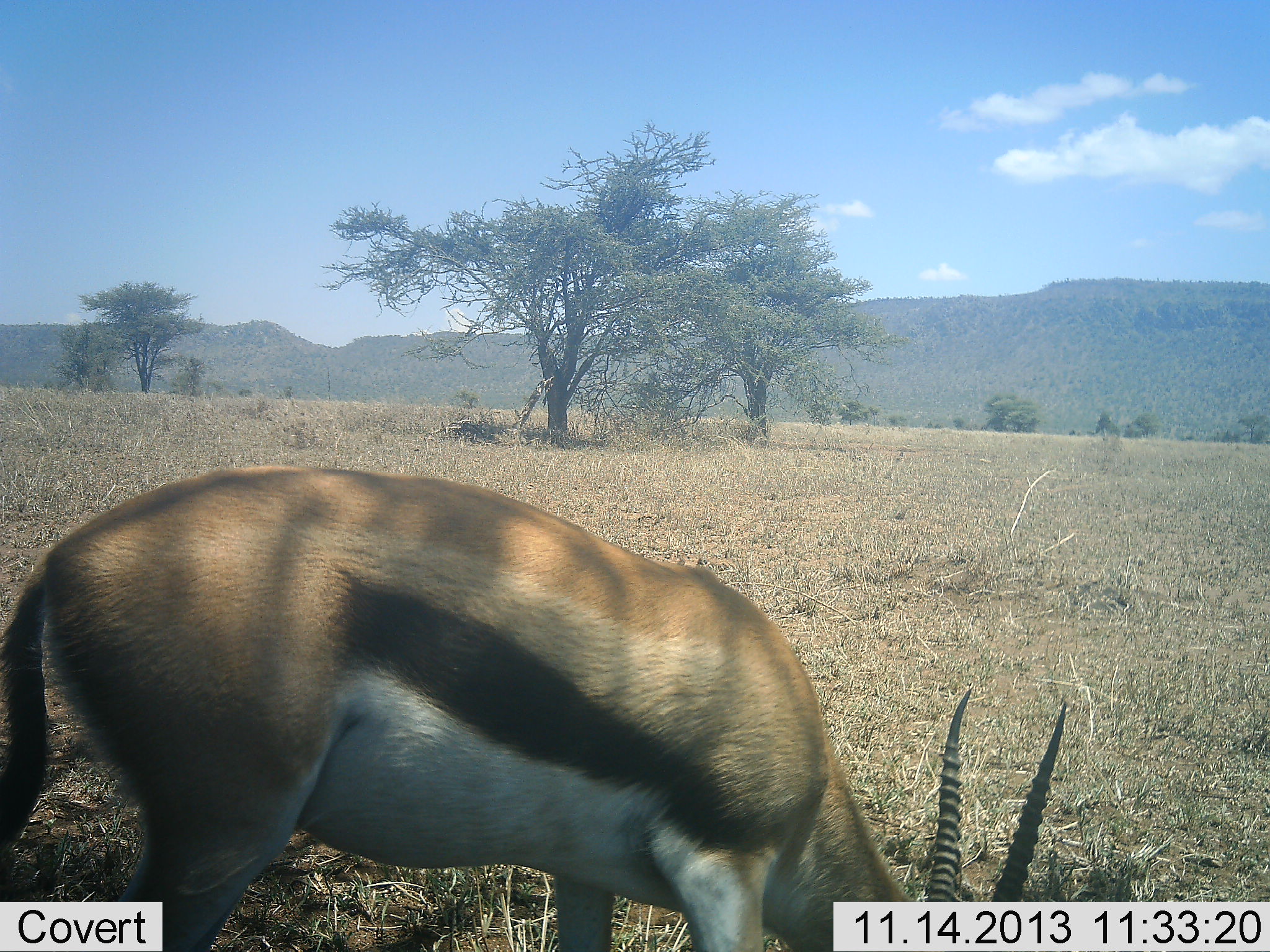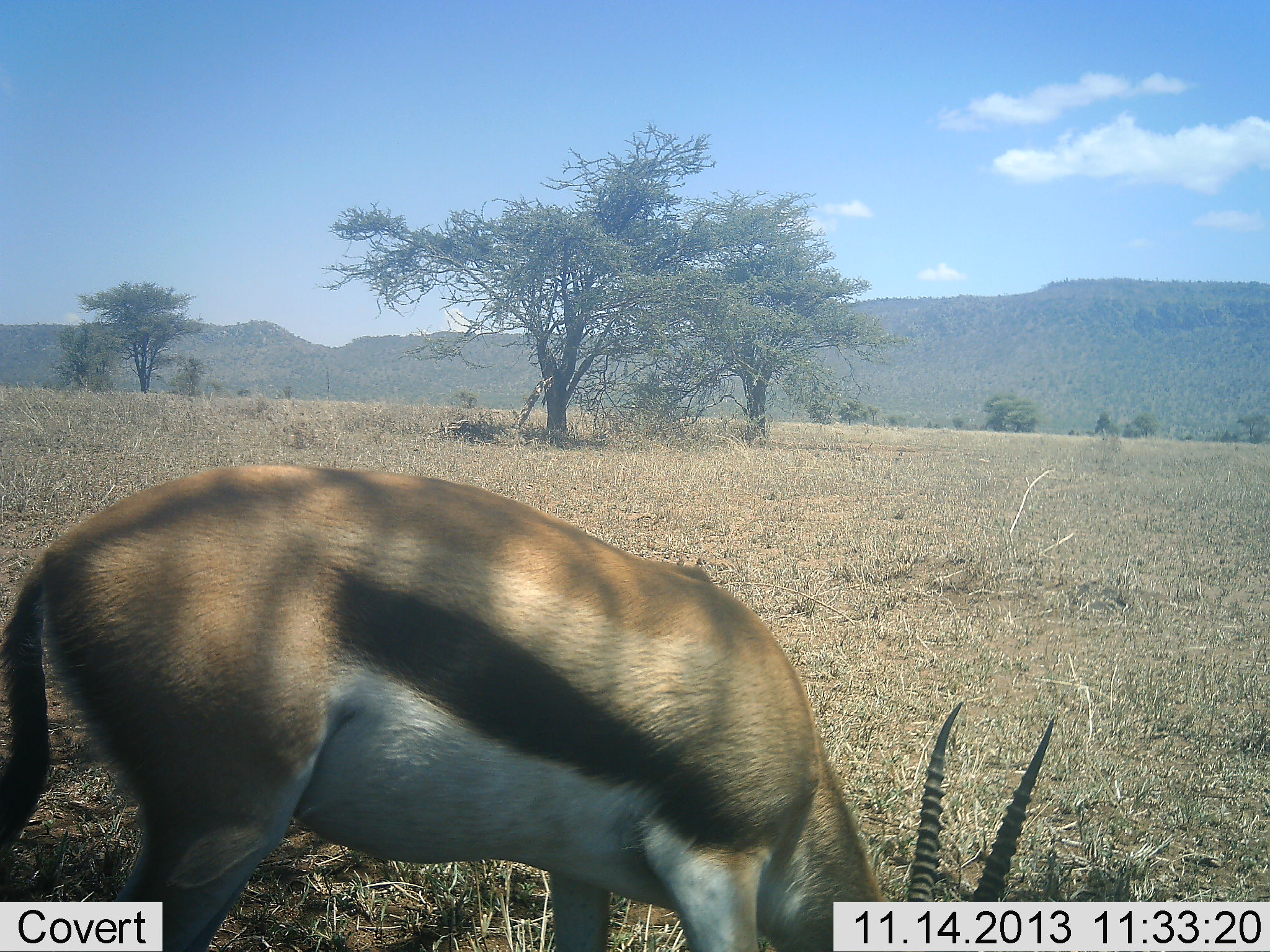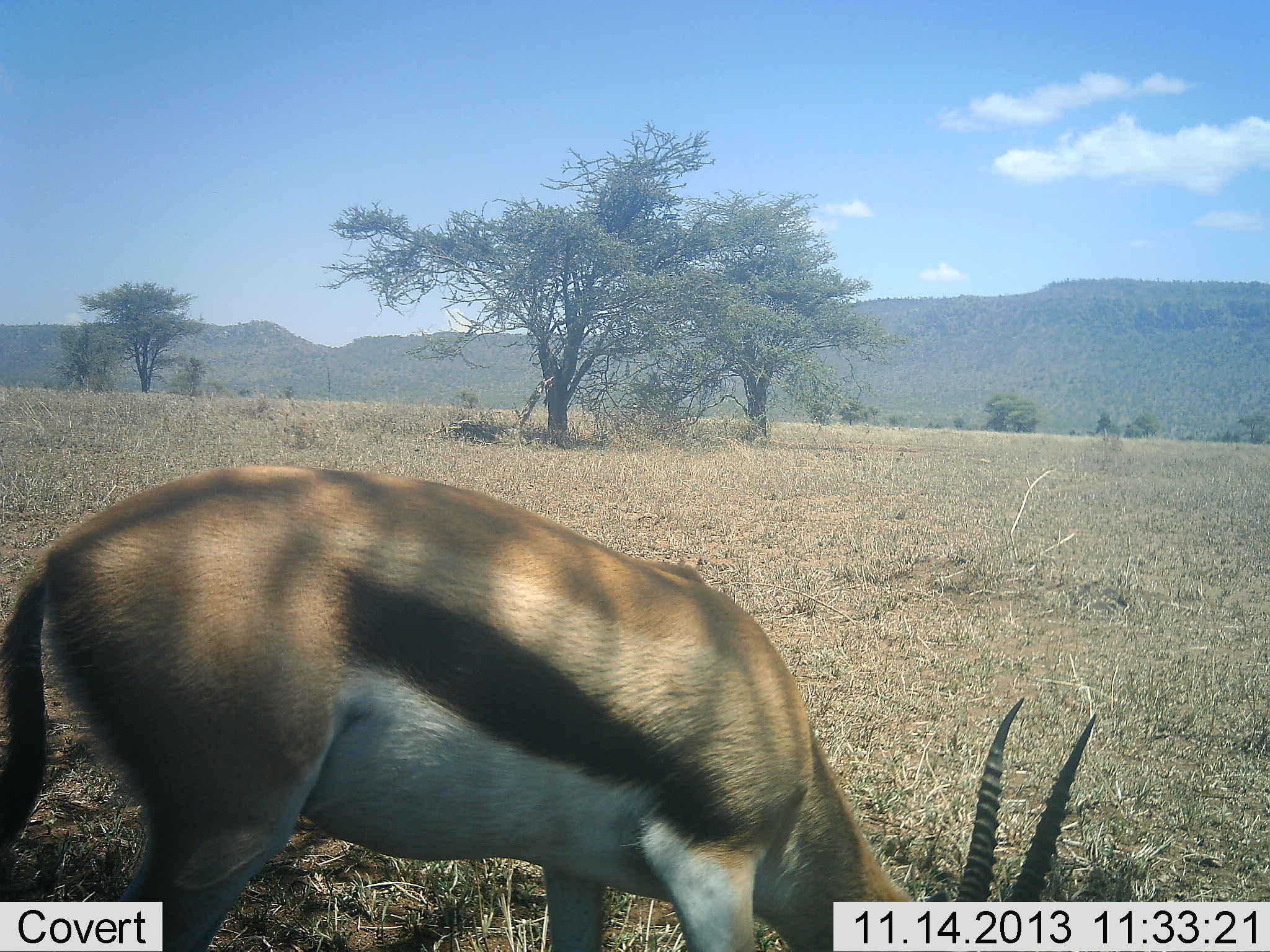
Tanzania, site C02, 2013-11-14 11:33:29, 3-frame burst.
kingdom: Animalia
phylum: Chordata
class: Mammalia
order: Artiodactyla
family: Bovidae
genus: Eudorcas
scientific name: Eudorcas thomsonii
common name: thomson's gazelle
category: gazellethomsons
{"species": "gazellethomsons (thomson's gazelle) (Eudorcas thomsonii)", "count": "1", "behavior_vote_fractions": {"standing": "30%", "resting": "0%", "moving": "0%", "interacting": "0%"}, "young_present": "0%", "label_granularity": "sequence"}